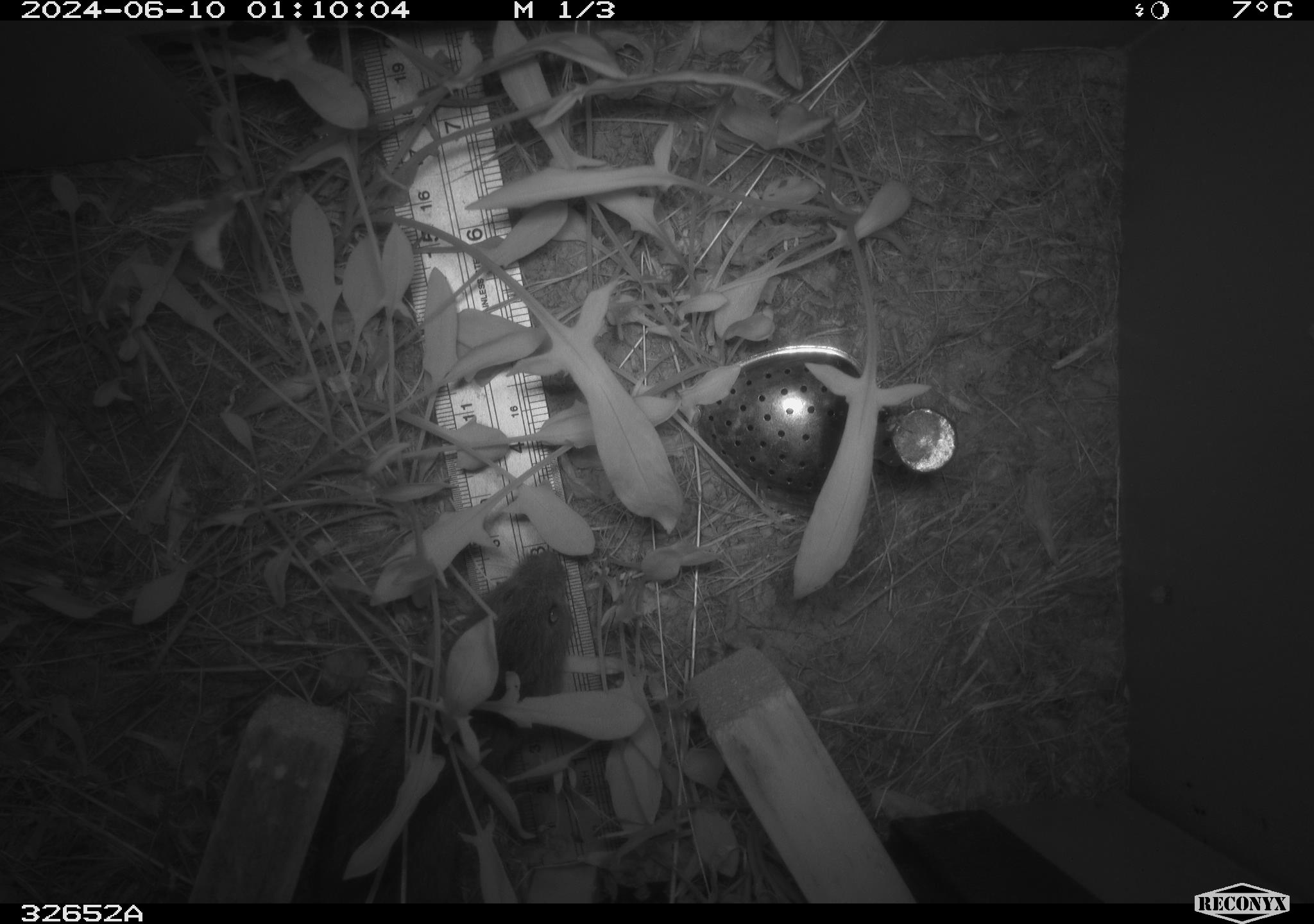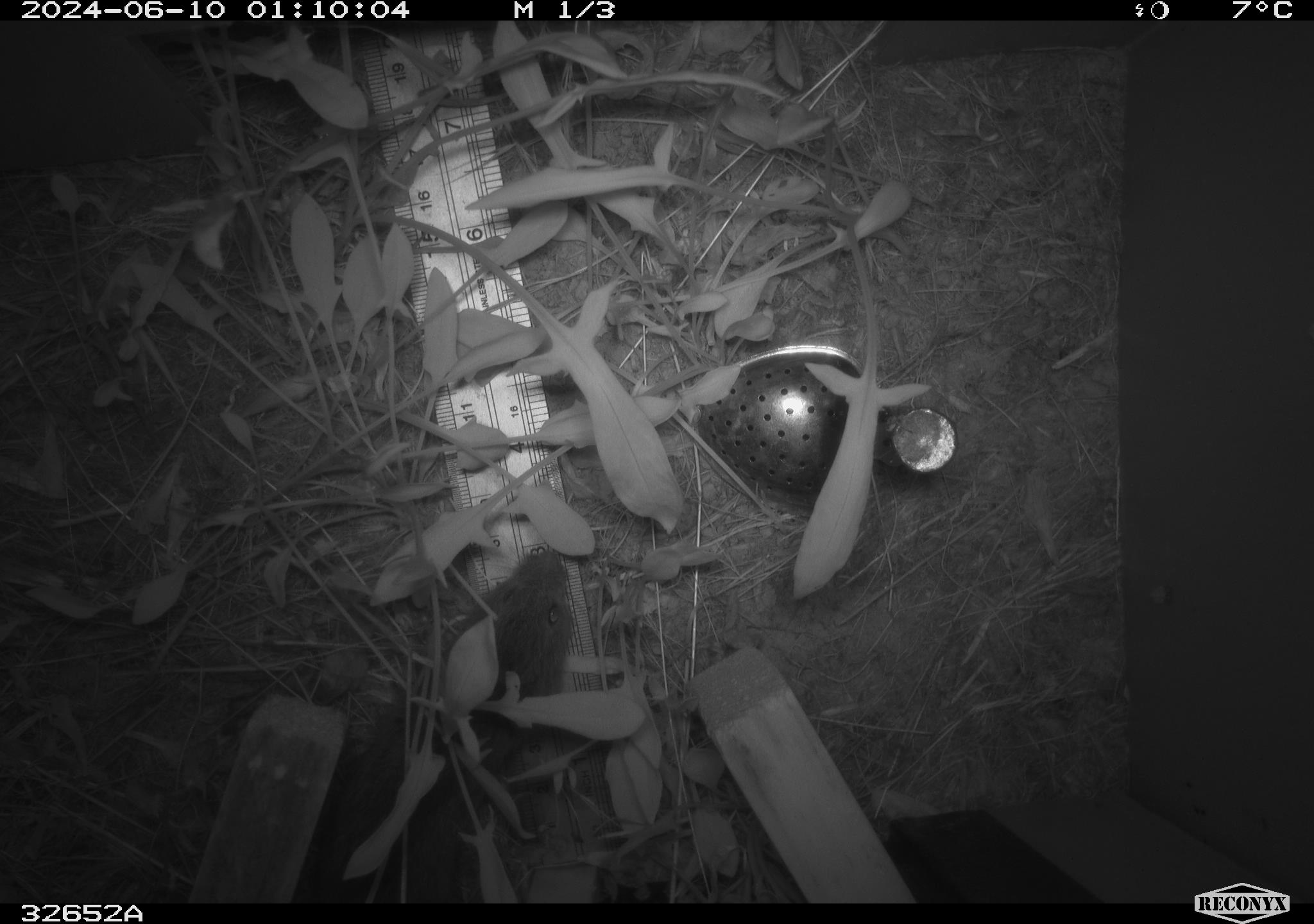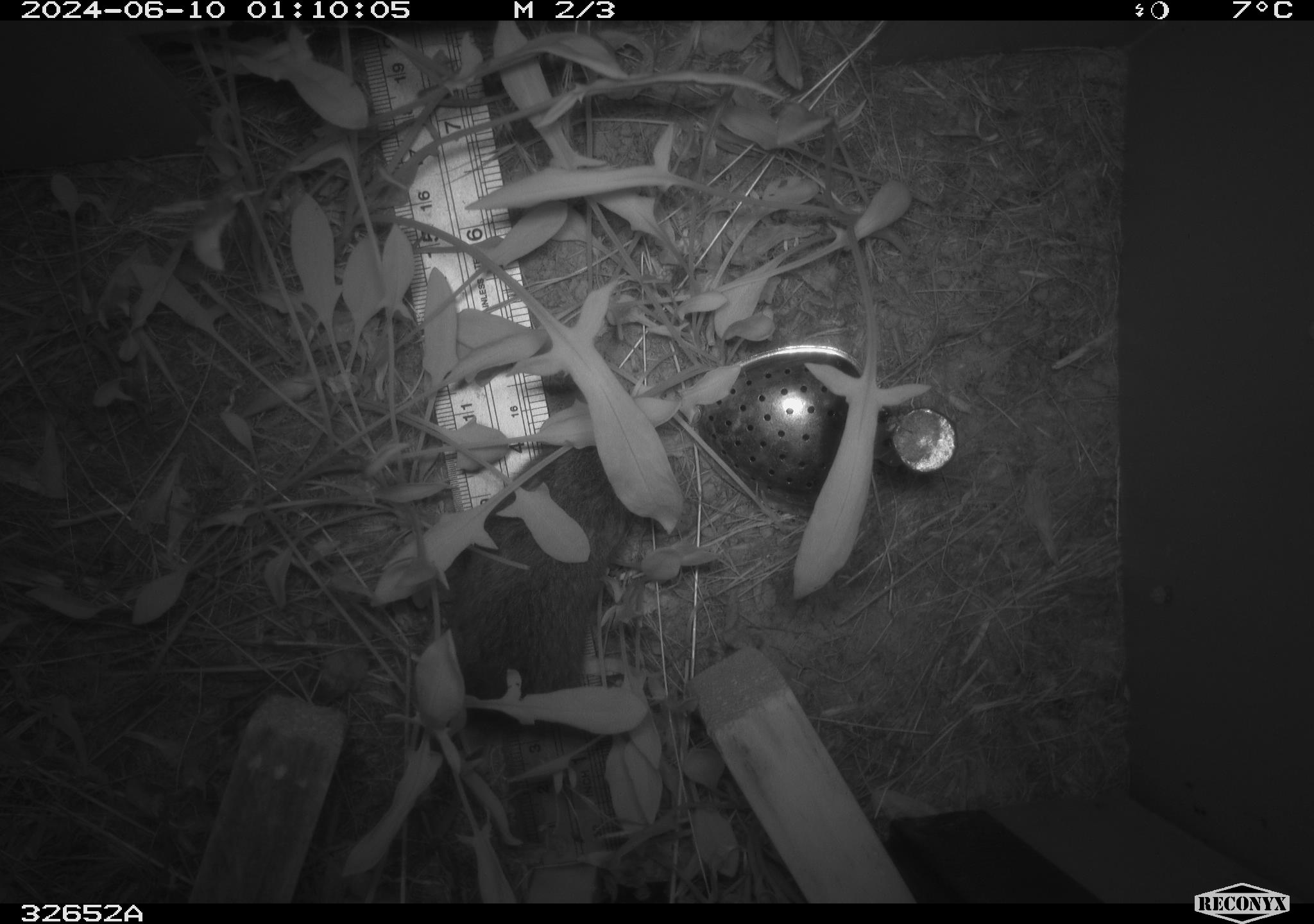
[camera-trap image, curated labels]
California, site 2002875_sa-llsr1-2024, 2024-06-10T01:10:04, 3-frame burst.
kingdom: Animalia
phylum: Chordata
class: Mammalia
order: Rodentia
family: Cricetidae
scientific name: Arvicolinae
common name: voles, lemmings, and muskrats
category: arvicolinae subfamily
Arvicolinae subfamily (voles, lemmings, and muskrats) (Arvicolinae).